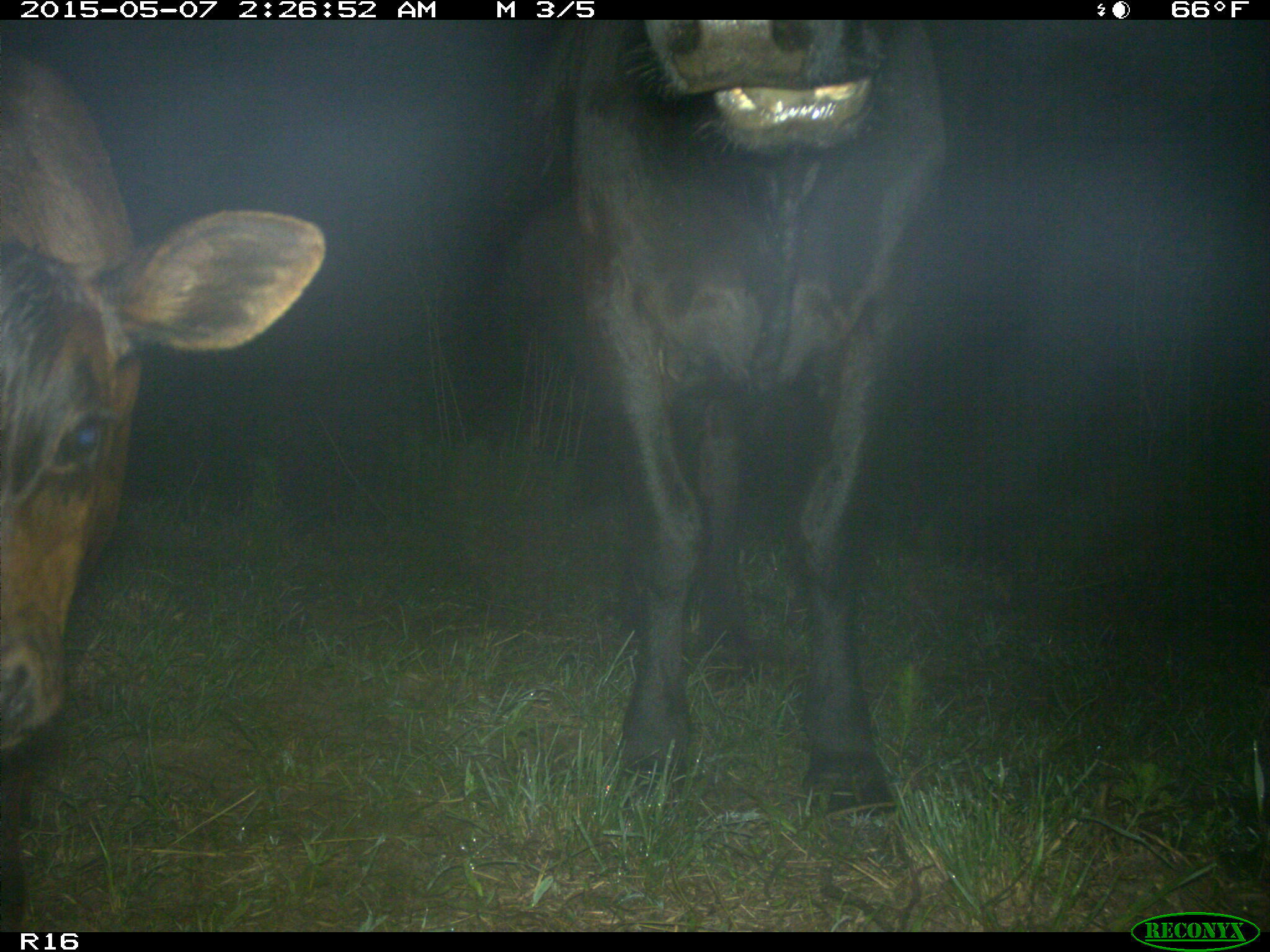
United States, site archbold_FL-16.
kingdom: Animalia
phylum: Chordata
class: Mammalia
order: Artiodactyla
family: Bovidae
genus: Bos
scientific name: Bos taurus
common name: domestic cow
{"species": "Bos taurus (domestic cow)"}